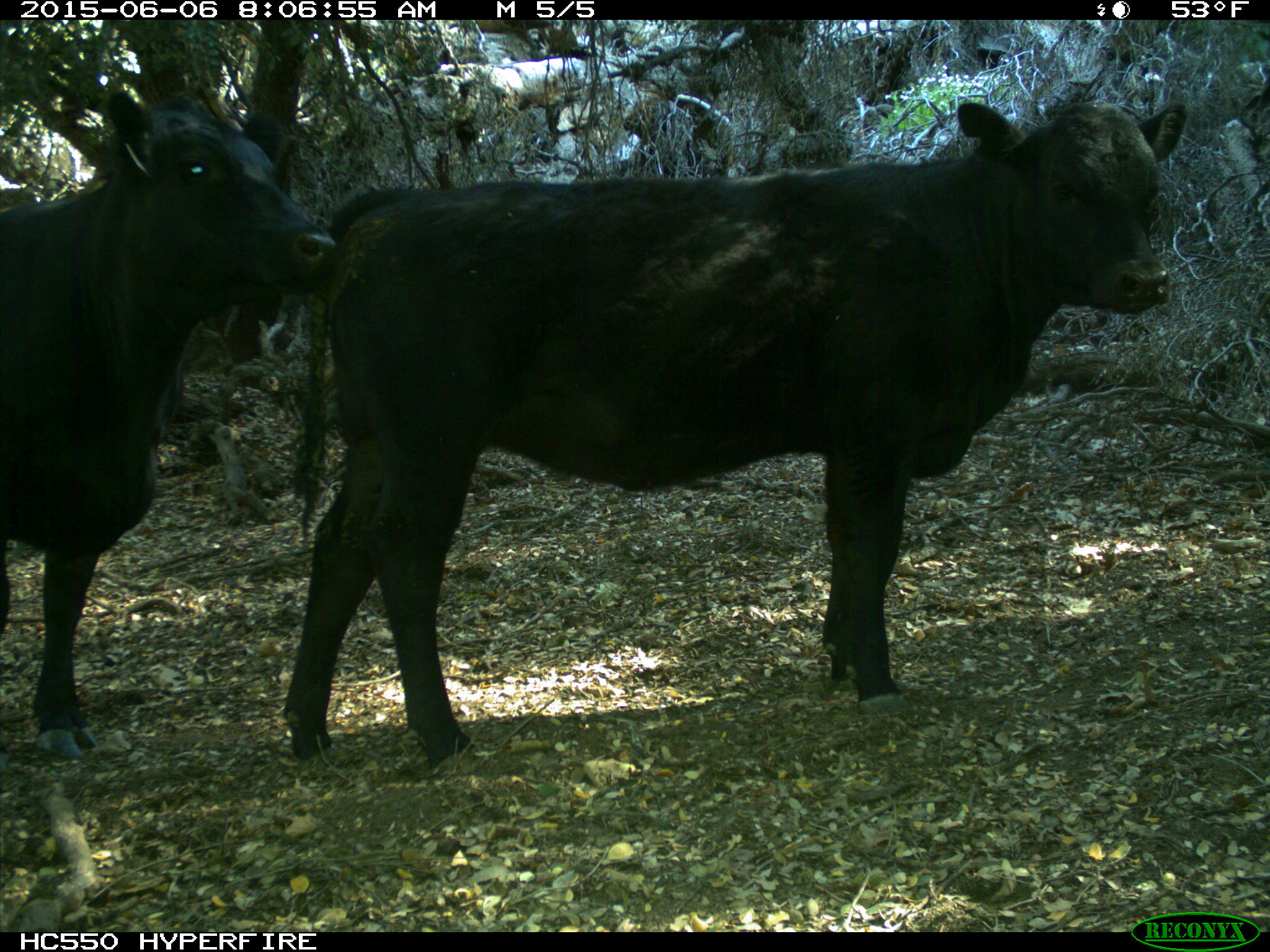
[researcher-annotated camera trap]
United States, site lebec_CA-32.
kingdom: Animalia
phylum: Chordata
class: Mammalia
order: Artiodactyla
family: Bovidae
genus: Bos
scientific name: Bos taurus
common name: domestic cow